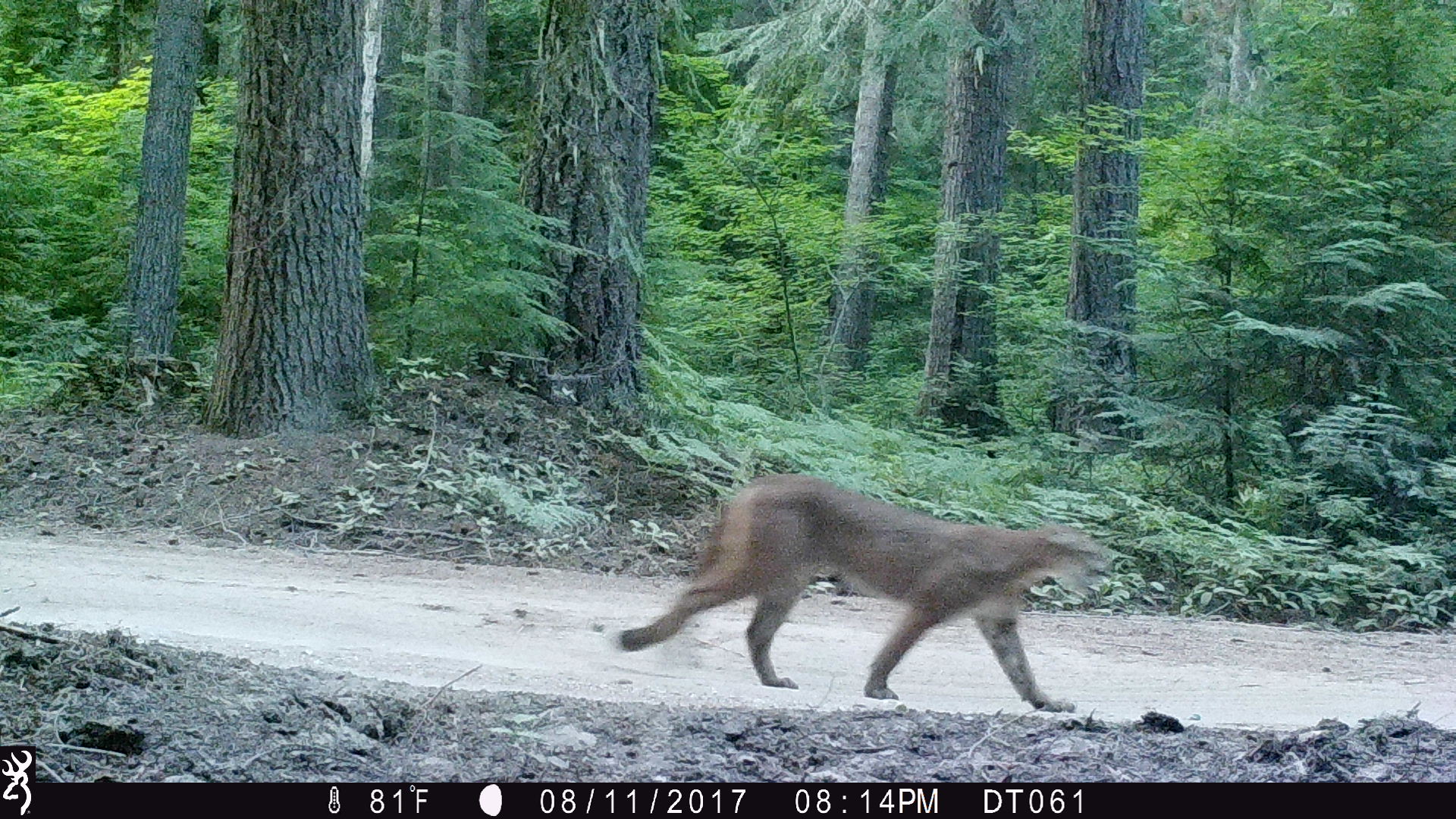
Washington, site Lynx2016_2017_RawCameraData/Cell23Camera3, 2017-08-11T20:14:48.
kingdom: Animalia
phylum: Chordata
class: Mammalia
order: Carnivora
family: Felidae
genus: Puma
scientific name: Puma concolor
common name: mountain lion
Puma concolor (mountain lion). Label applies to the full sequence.